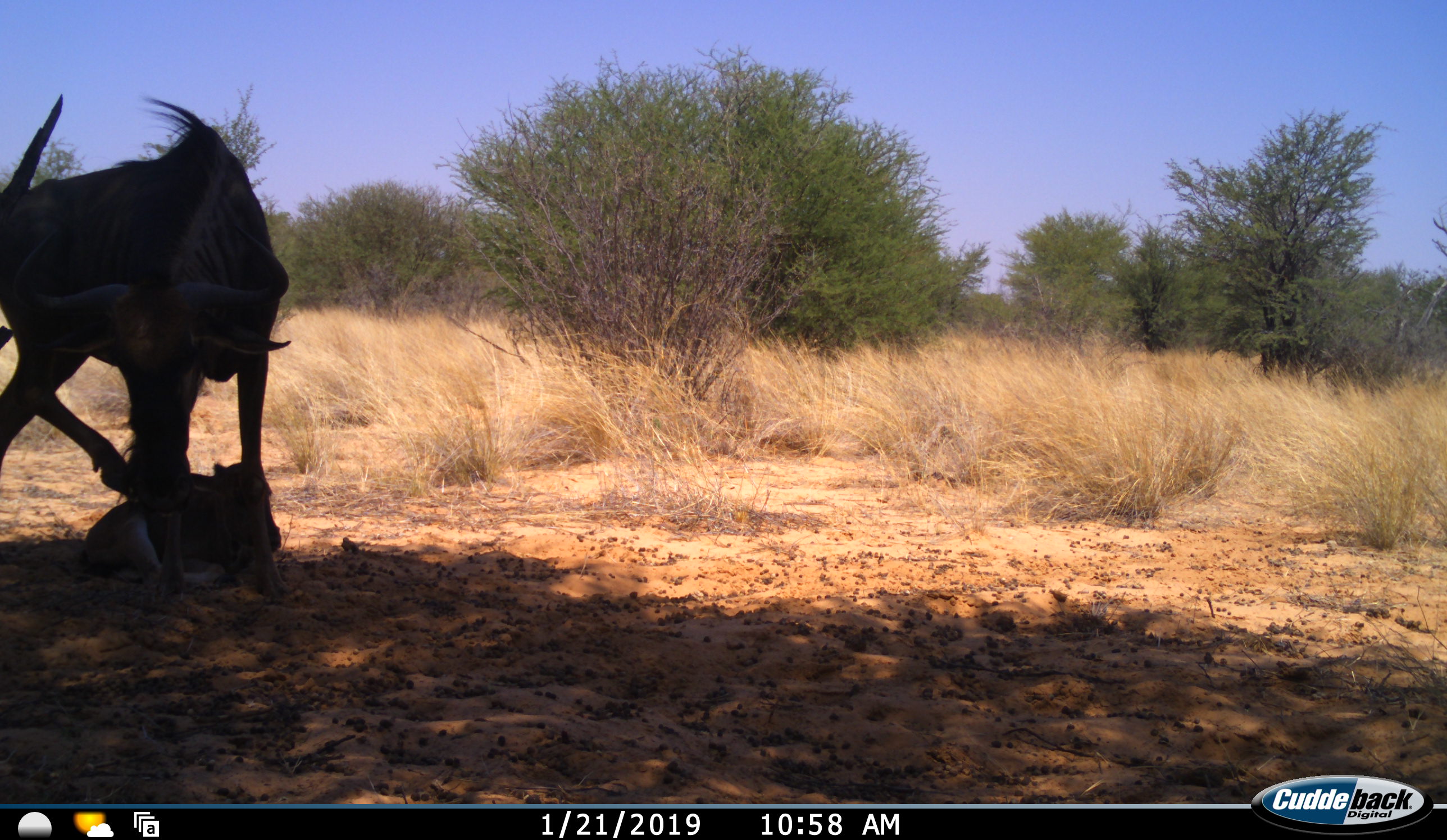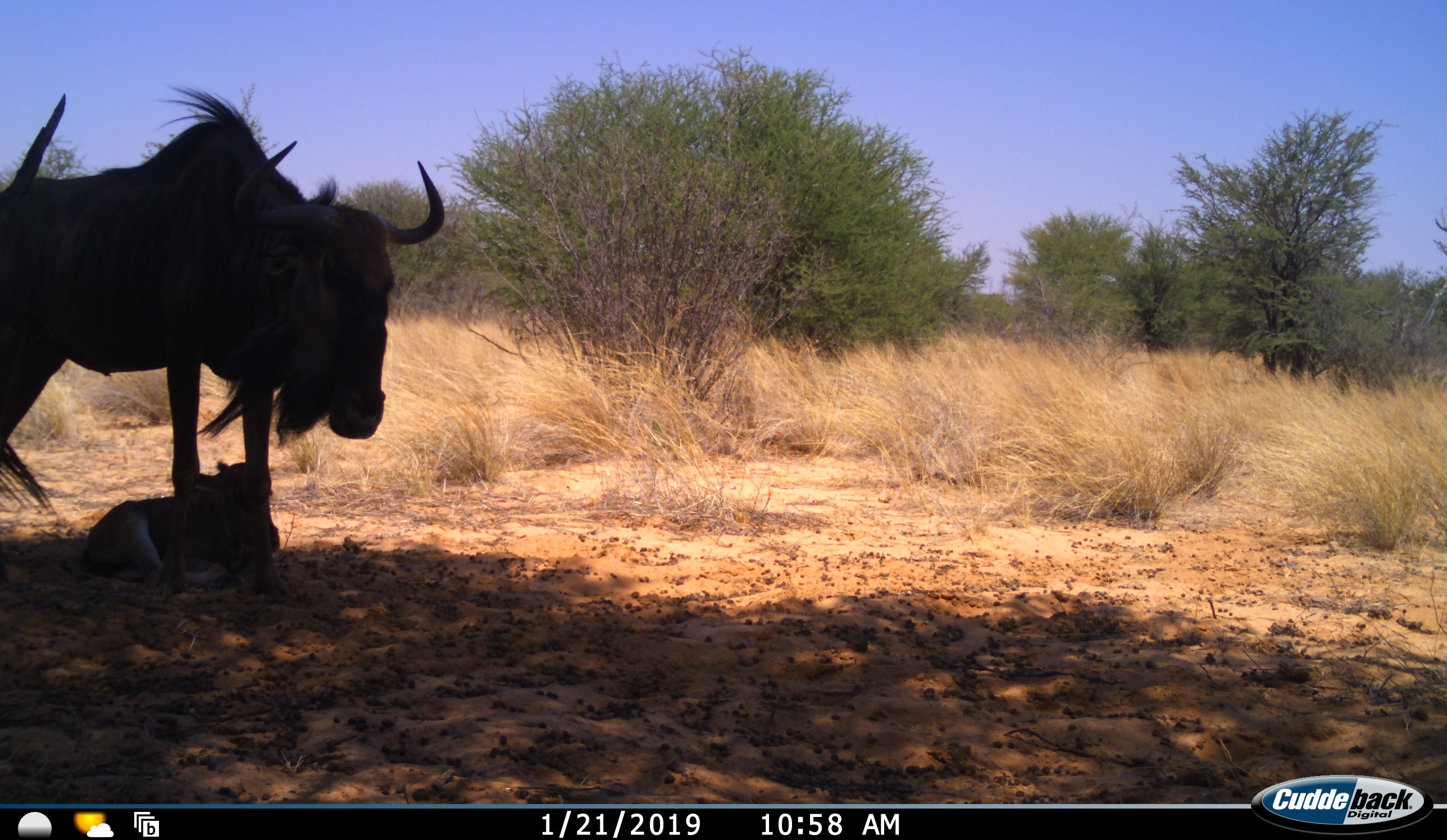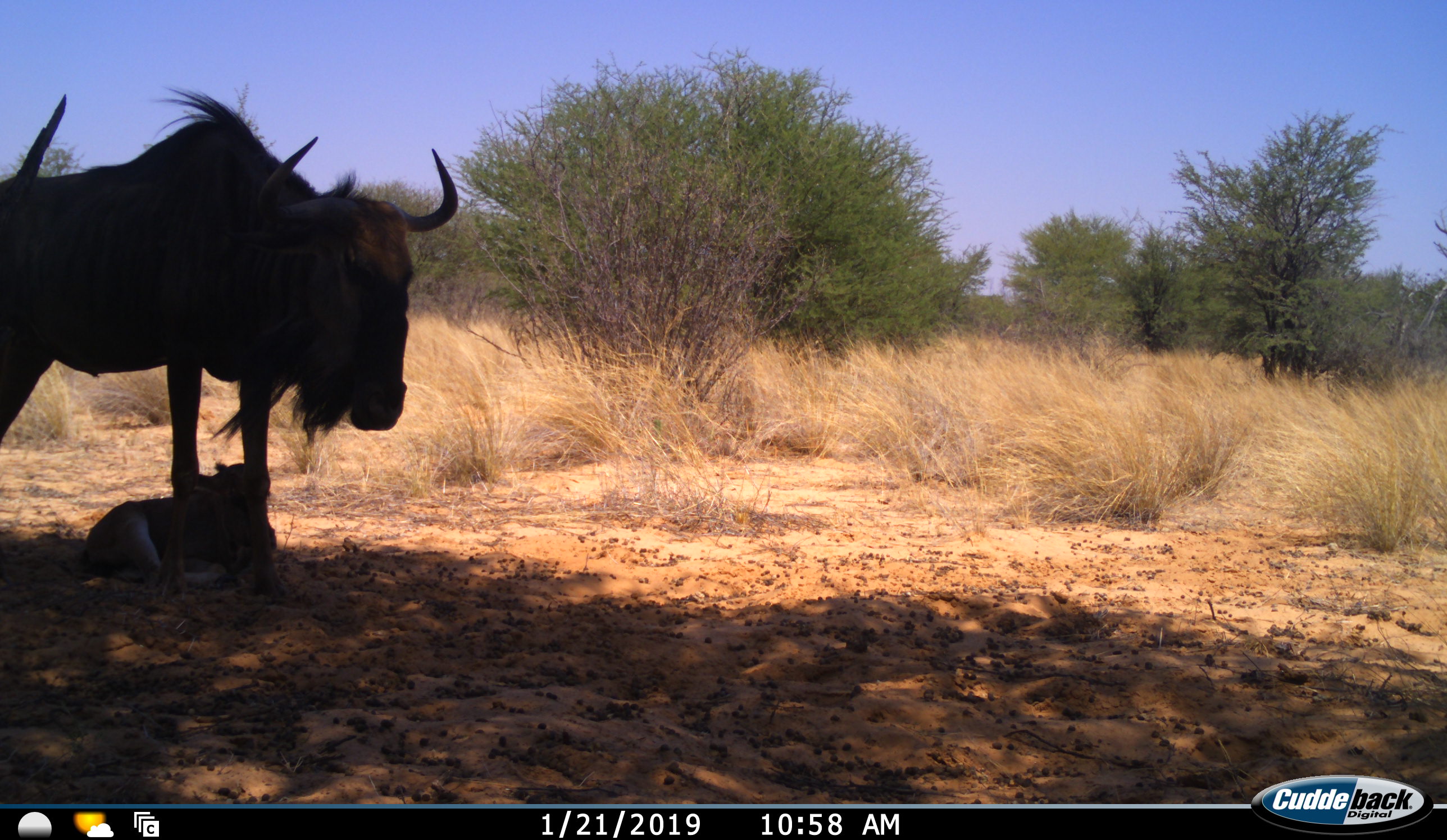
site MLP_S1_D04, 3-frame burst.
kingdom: Animalia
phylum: Chordata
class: Mammalia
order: Artiodactyla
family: Bovidae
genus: Connochaetes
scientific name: Connochaetes taurinus taurinus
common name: blue wildebeest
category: wildebeestblue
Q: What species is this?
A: Wildebeestblue (blue wildebeest) (Connochaetes taurinus taurinus).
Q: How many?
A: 2.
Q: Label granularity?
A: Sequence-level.